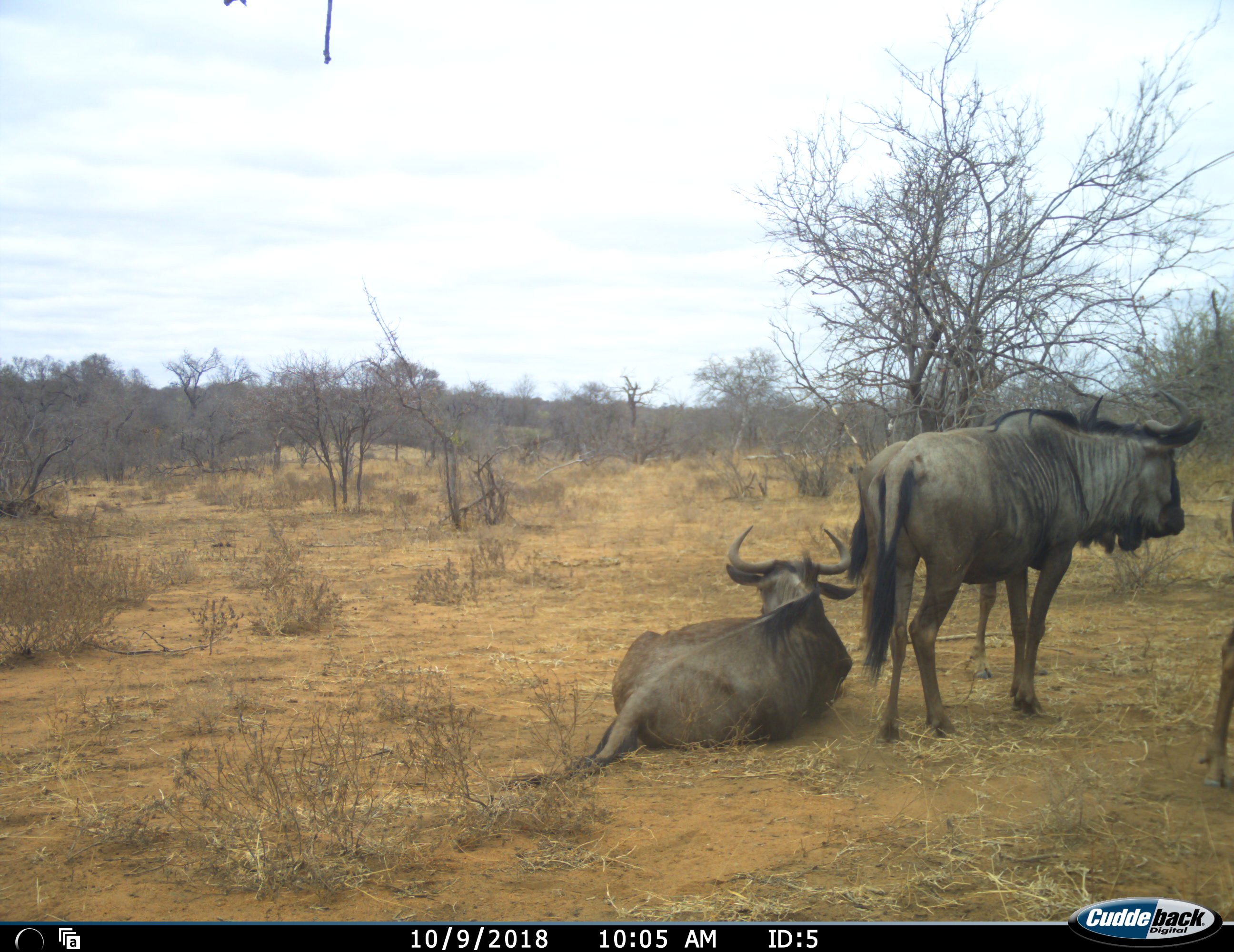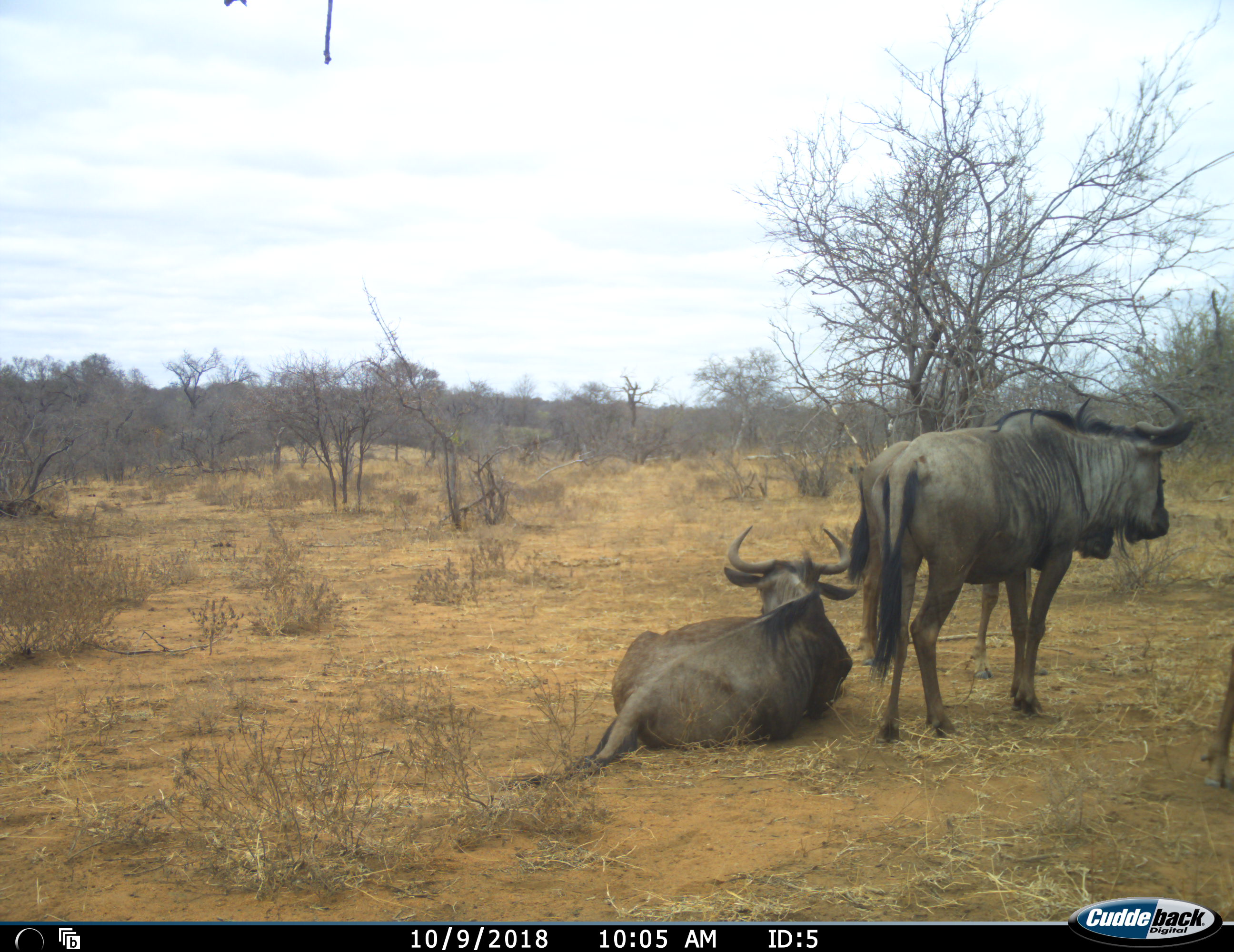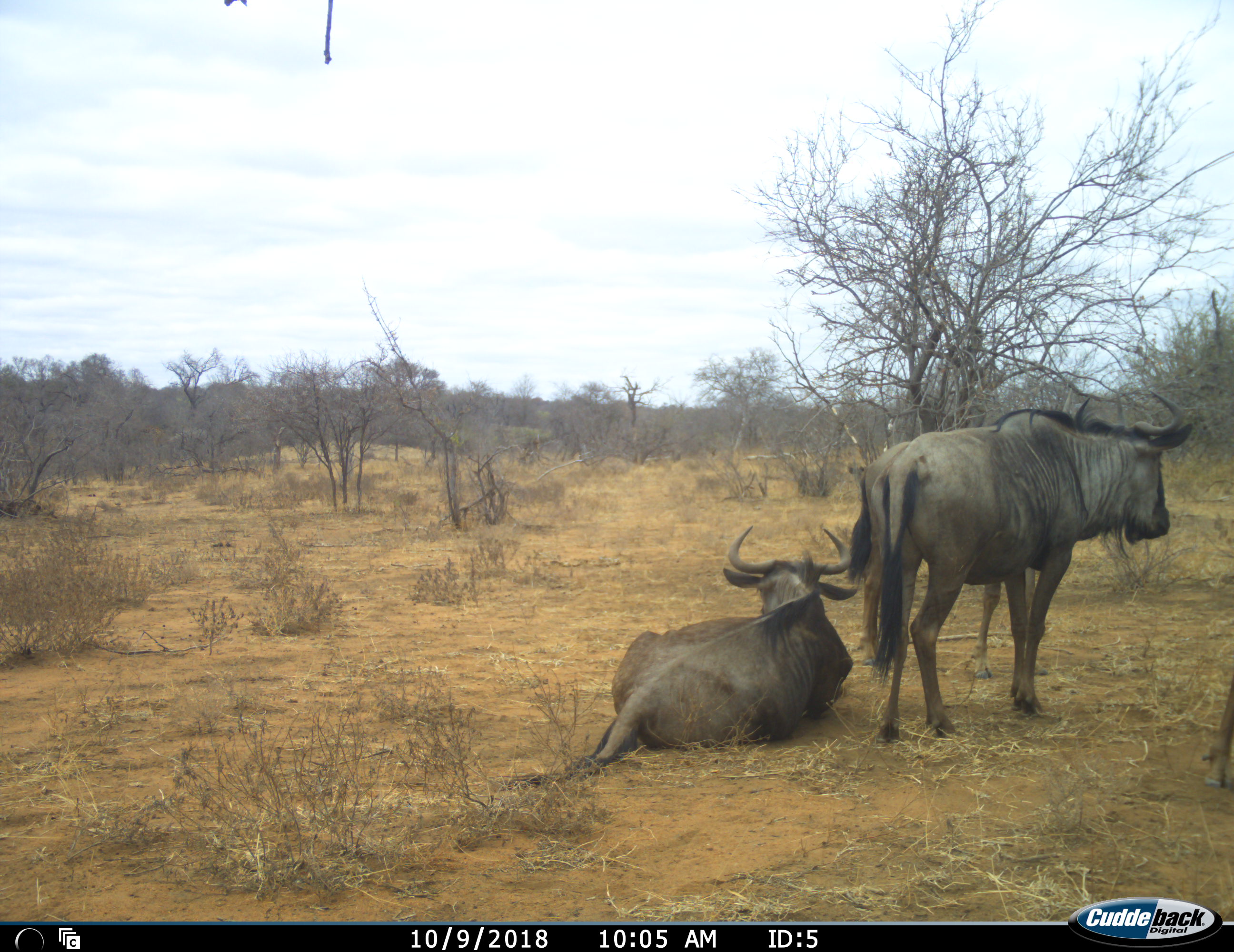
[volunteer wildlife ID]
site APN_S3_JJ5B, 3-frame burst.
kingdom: Animalia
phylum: Chordata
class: Mammalia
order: Artiodactyla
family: Bovidae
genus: Connochaetes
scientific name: Connochaetes taurinus taurinus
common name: blue wildebeest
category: wildebeestblue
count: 4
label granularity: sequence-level